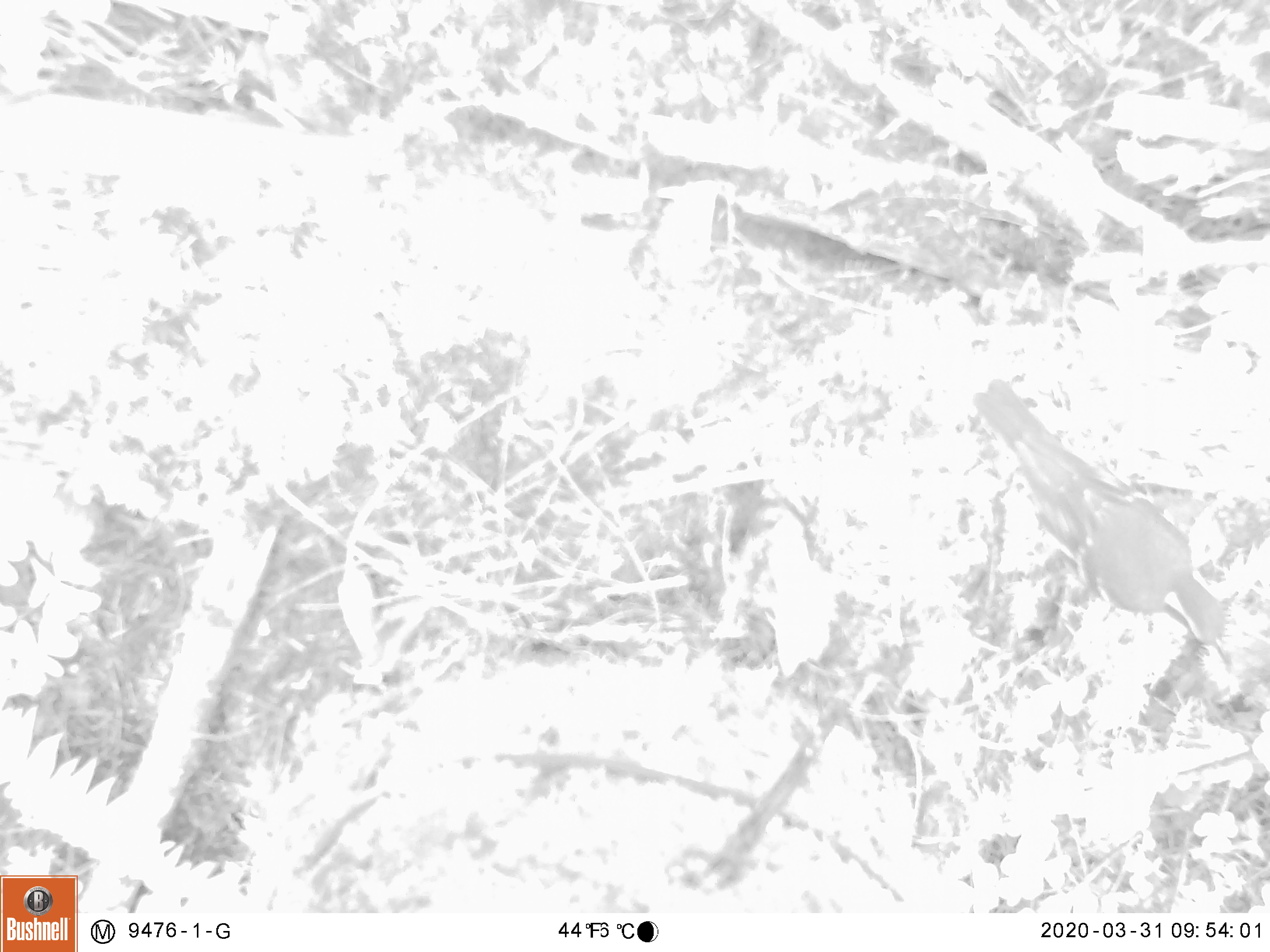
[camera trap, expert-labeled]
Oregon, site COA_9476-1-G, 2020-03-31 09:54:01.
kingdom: Animalia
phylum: Chordata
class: Aves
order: Passeriformes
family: Turdidae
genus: Ixoreus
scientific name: Ixoreus naevius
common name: varied thrush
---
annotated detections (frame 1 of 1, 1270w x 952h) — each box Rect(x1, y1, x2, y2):
varied thrush: Rect(969, 377, 1229, 665)